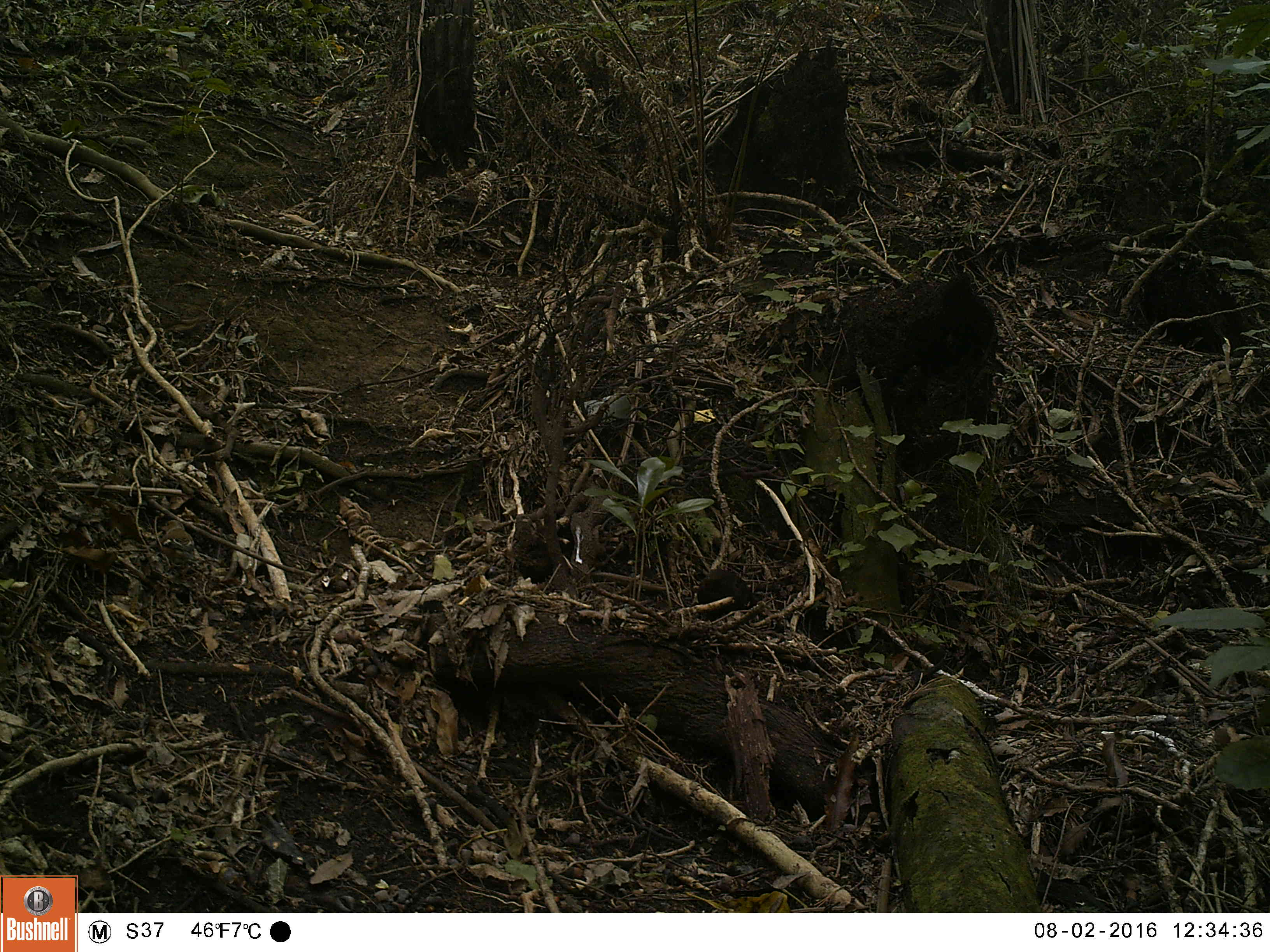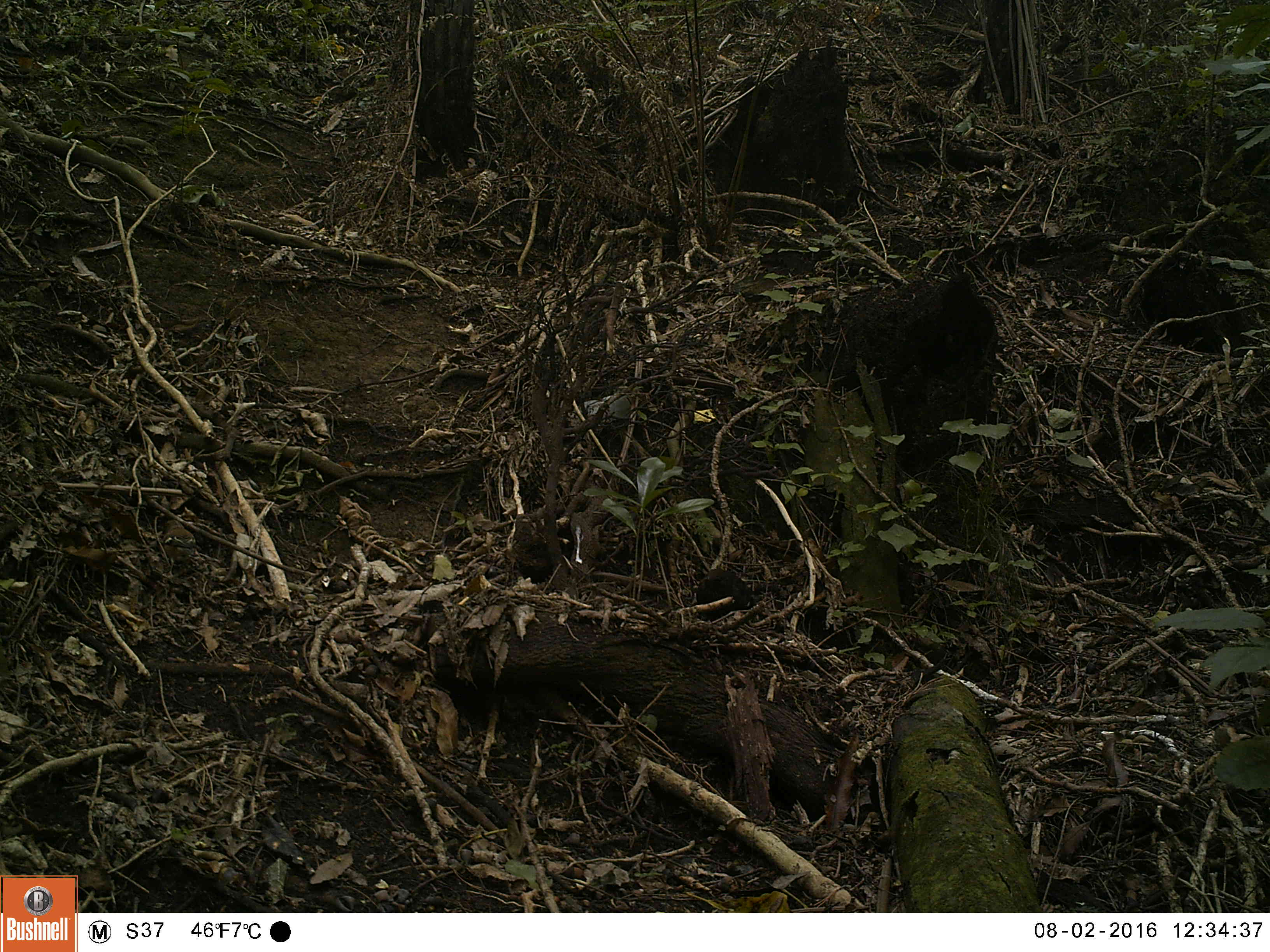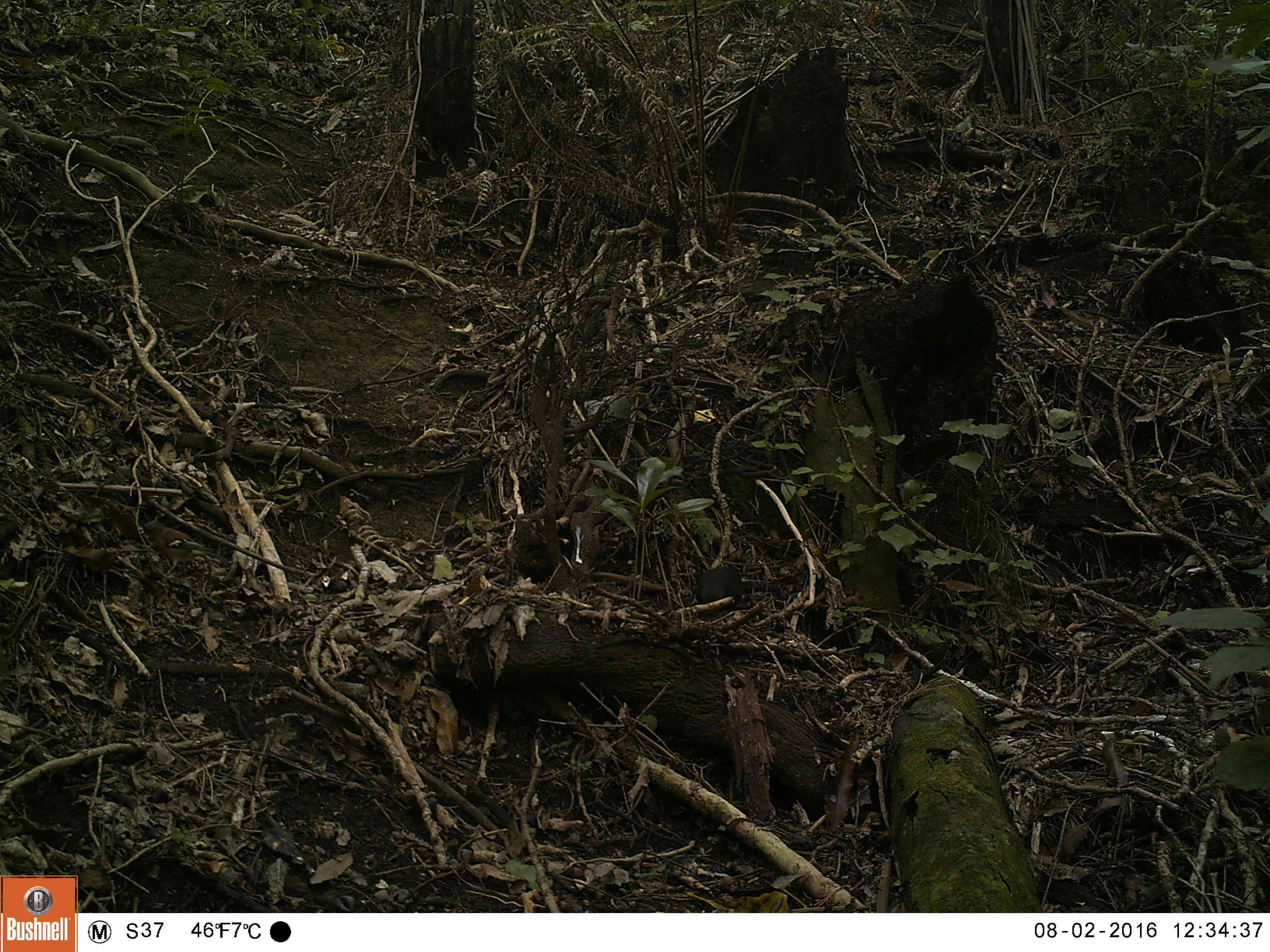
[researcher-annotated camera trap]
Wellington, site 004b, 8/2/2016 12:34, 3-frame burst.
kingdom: Animalia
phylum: Chordata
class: Aves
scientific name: Aves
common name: bird